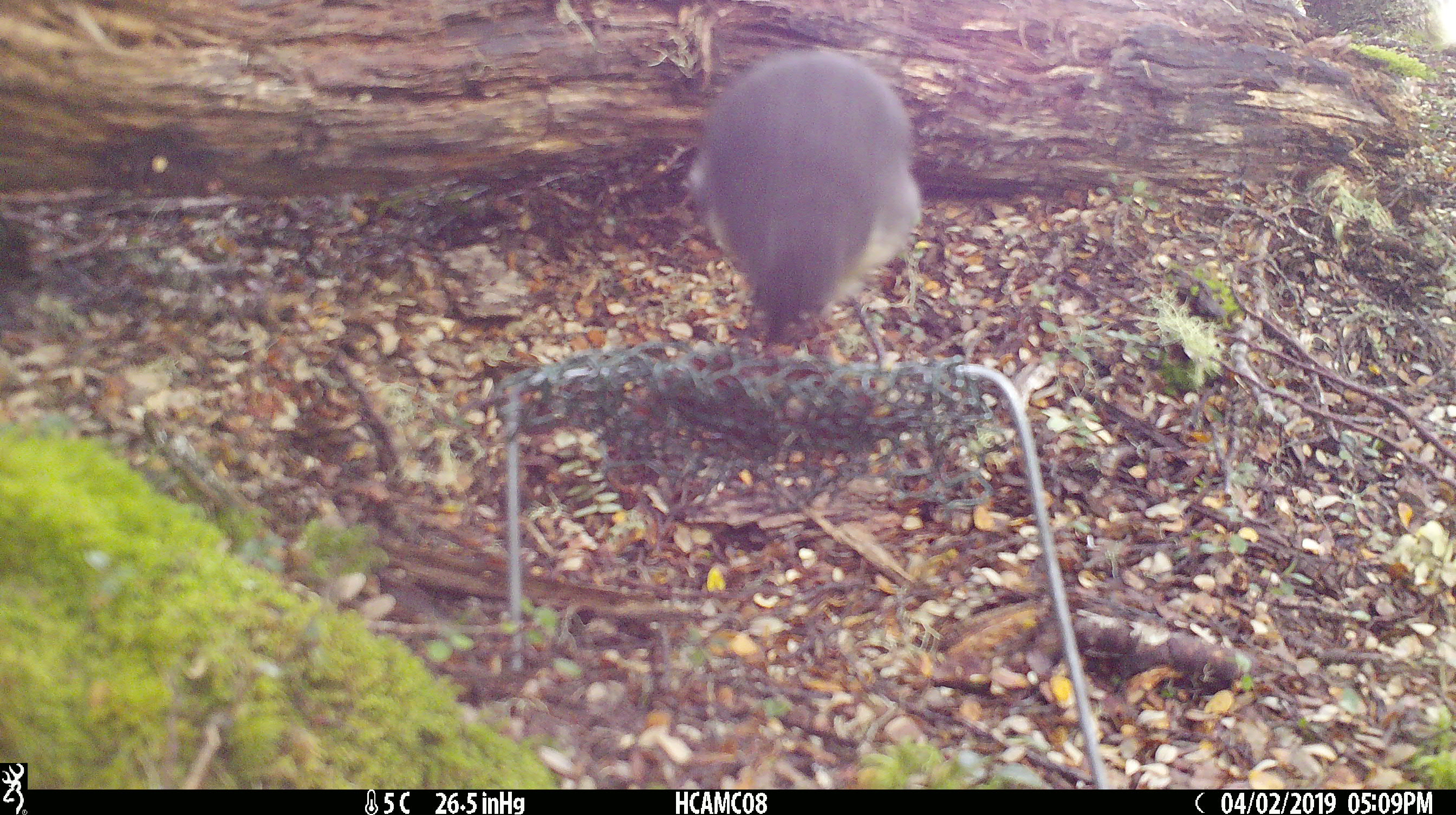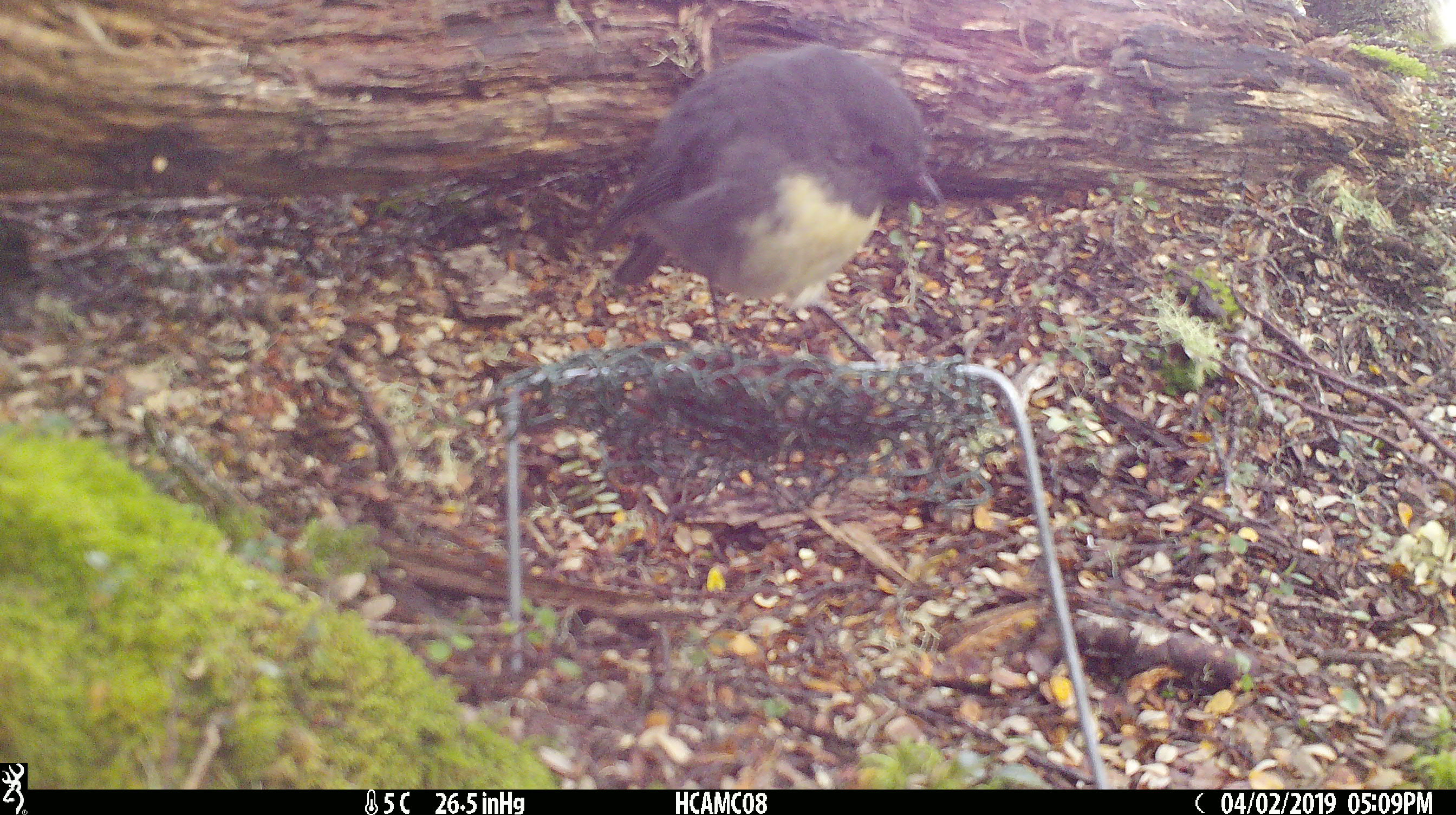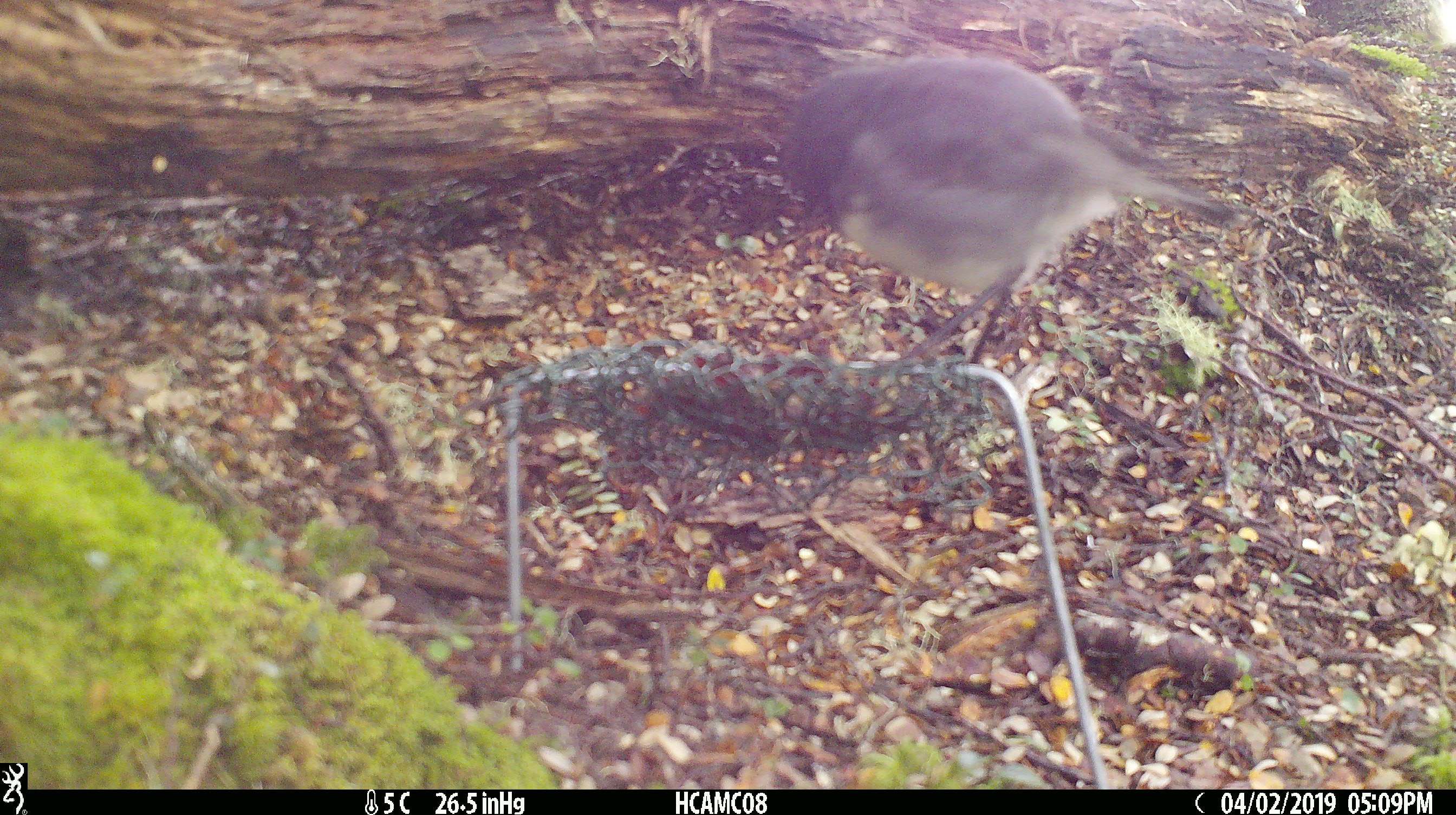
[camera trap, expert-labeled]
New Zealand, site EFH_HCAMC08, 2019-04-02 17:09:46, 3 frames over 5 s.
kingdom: Animalia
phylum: Chordata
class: Aves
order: Passeriformes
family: Petroicidae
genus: Petroica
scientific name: Petroica australis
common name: new zealand robin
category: robin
Robin (new zealand robin) (Petroica australis).